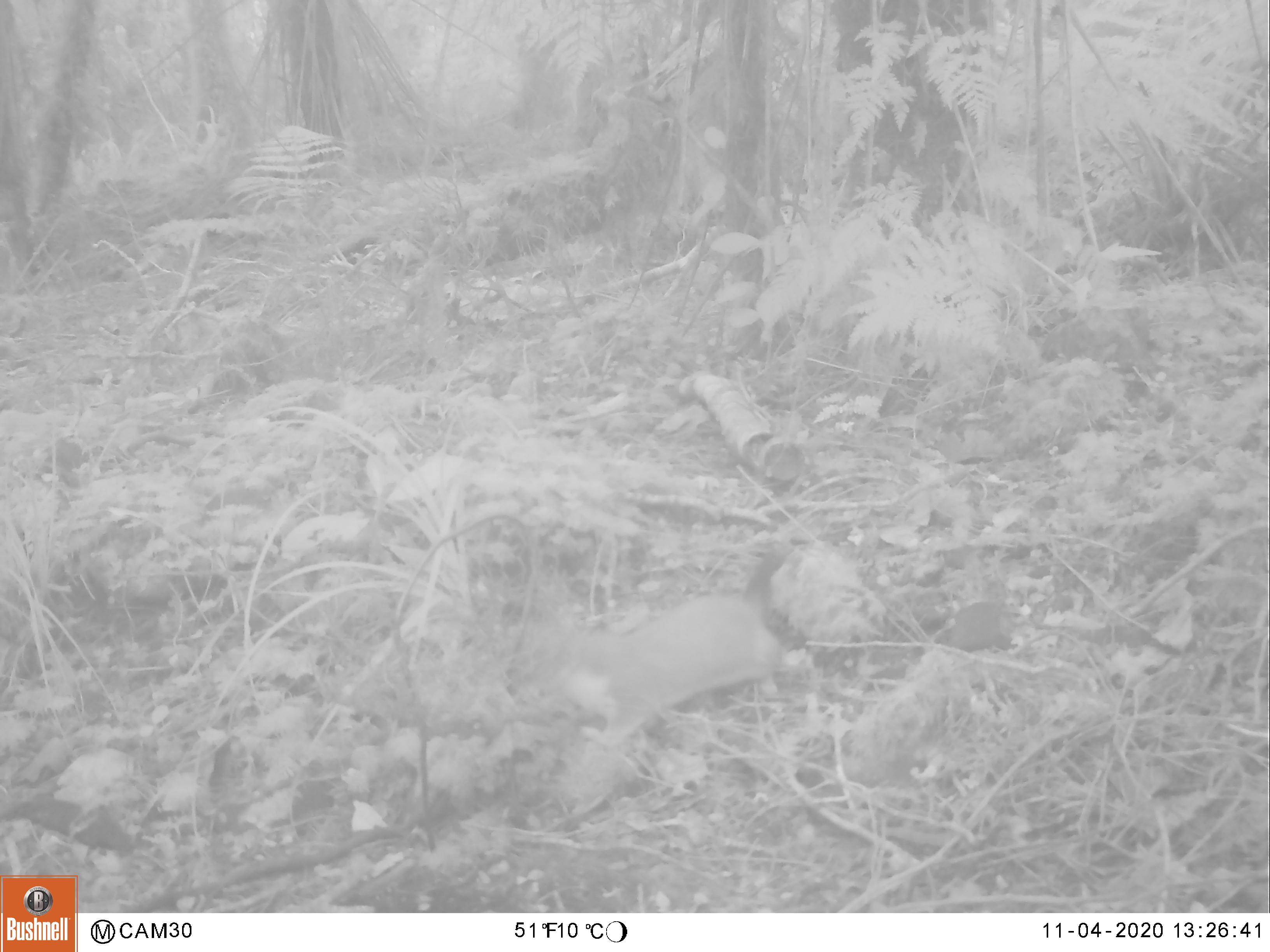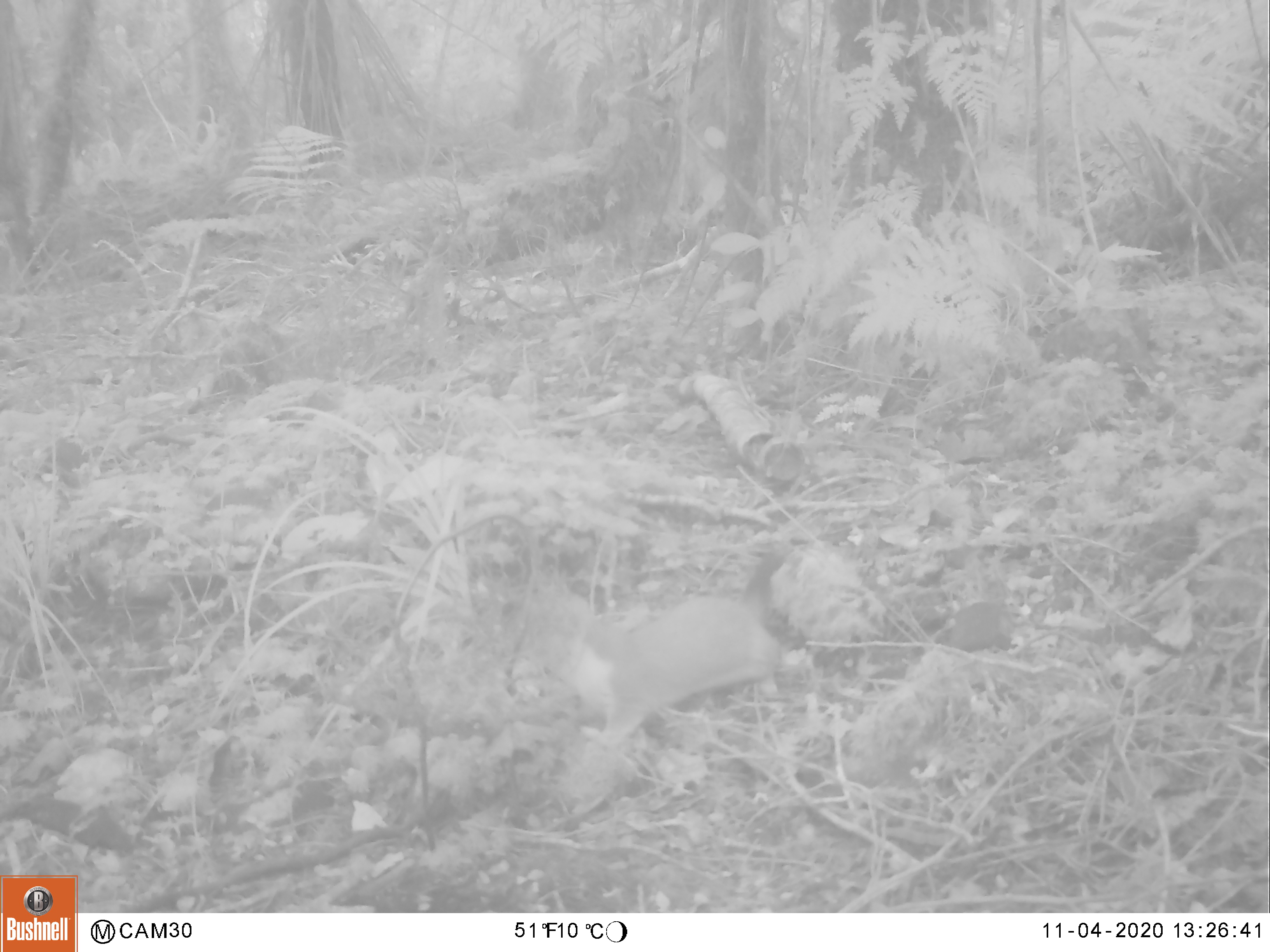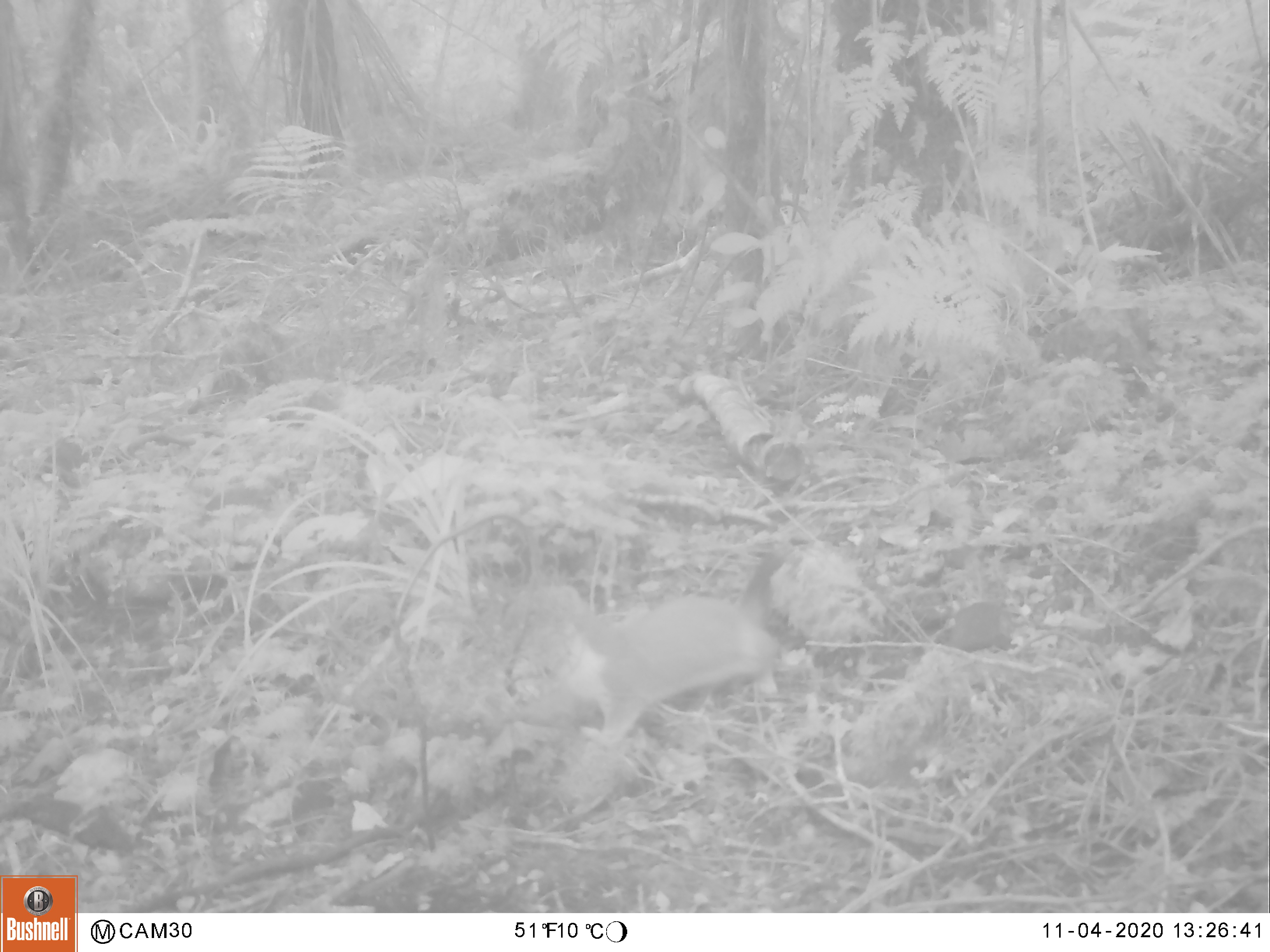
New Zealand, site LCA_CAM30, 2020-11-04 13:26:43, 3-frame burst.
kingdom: Animalia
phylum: Chordata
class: Mammalia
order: Carnivora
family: Mustelidae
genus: Mustela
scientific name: Mustela erminea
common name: stoat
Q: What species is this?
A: Stoat (Mustela erminea).